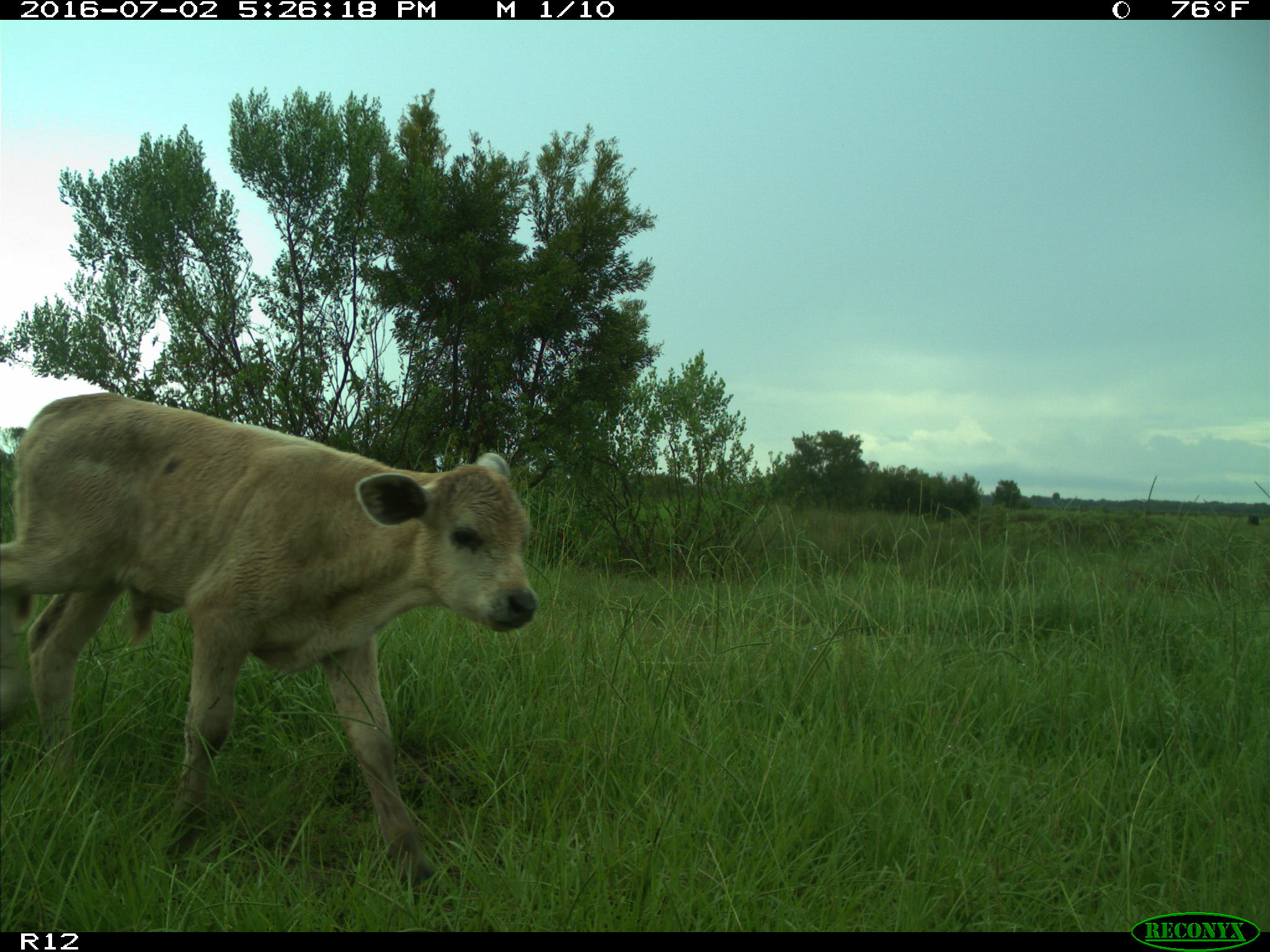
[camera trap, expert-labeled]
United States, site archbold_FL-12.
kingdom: Animalia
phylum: Chordata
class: Mammalia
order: Artiodactyla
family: Bovidae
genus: Bos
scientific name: Bos taurus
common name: domestic cow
Bos taurus (domestic cow).